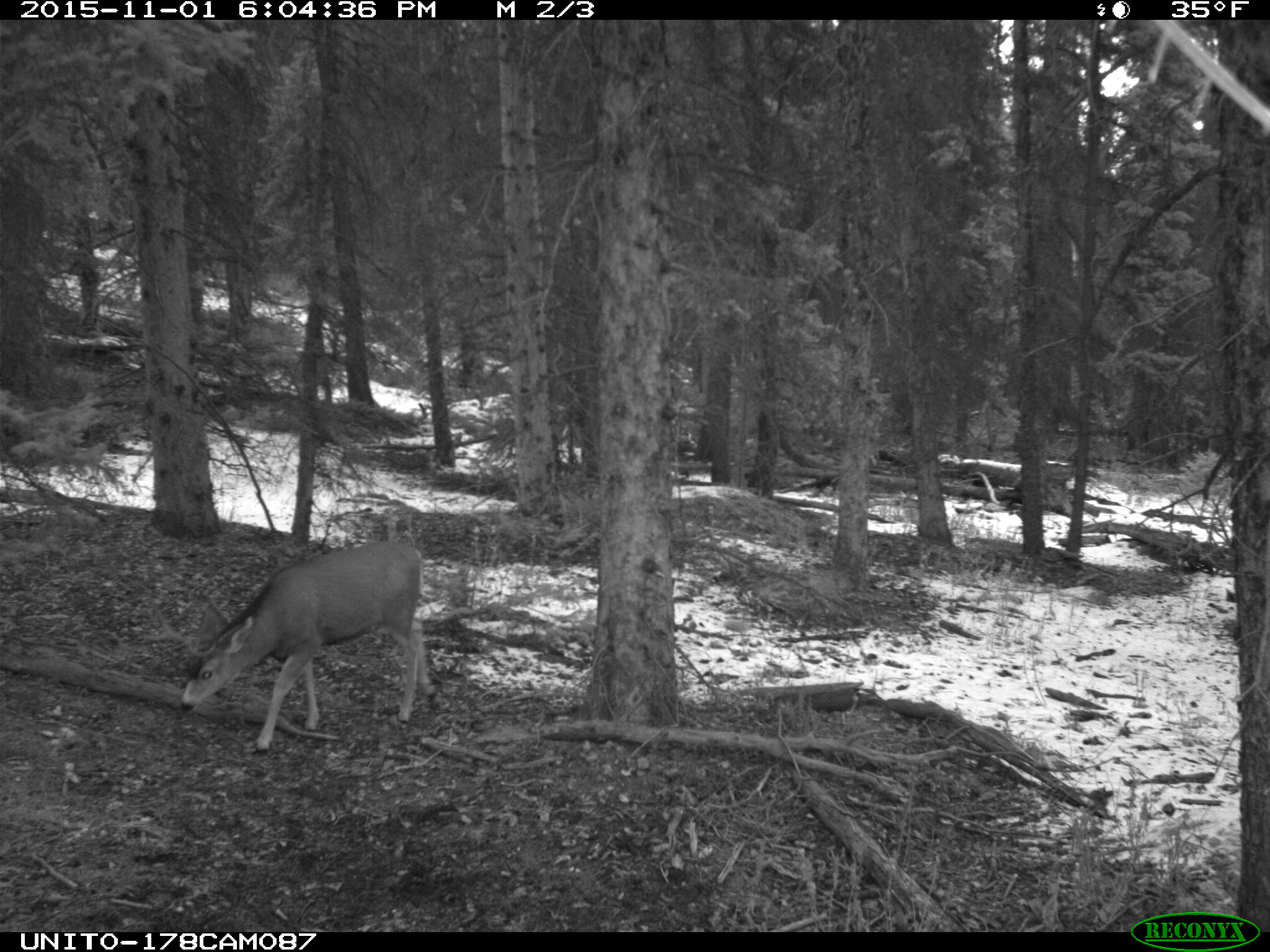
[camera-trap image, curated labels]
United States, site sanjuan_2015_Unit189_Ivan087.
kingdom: Animalia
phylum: Chordata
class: Mammalia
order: Artiodactyla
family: Cervidae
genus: Odocoileus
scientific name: Odocoileus hemionus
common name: mule deer